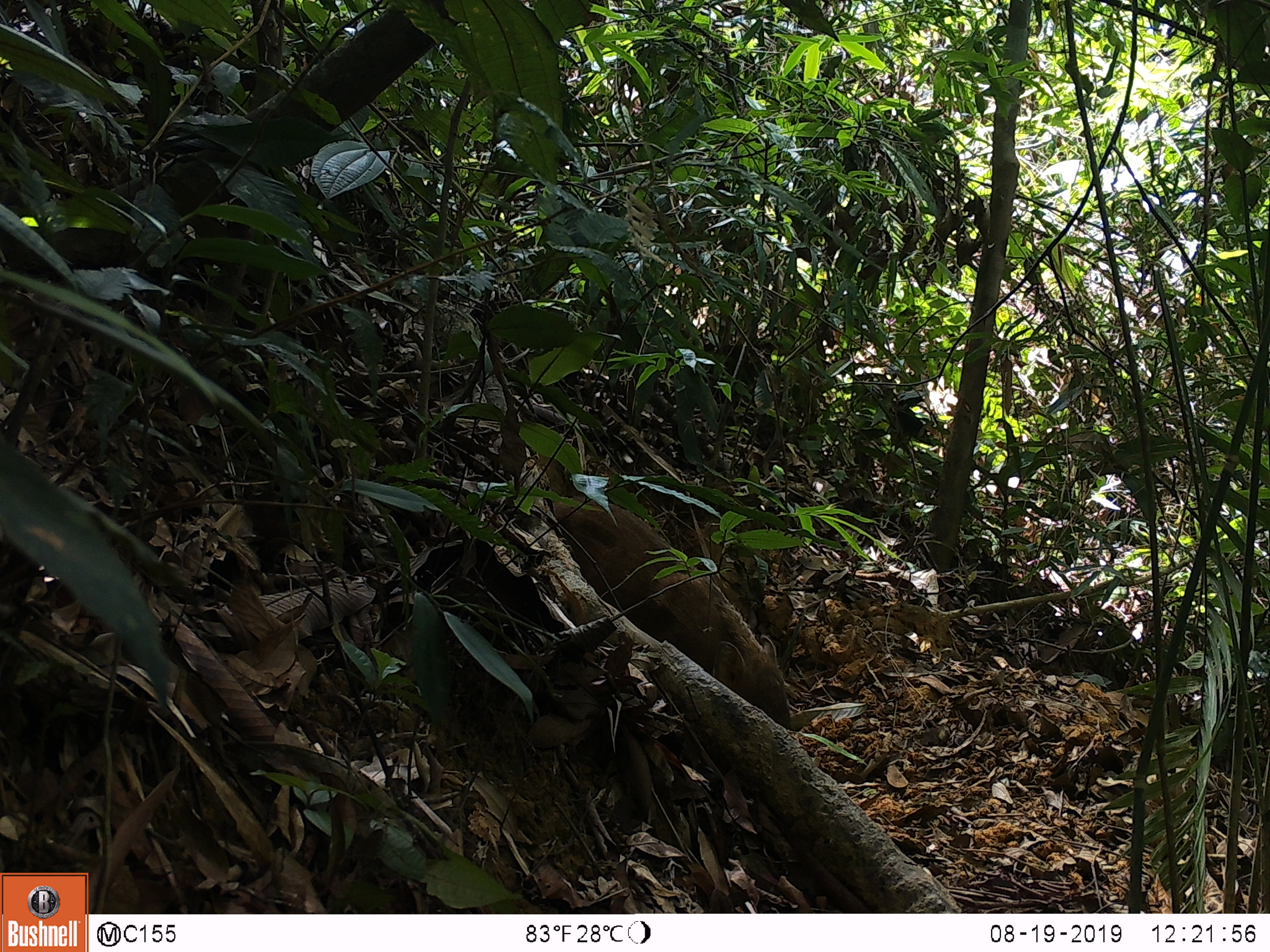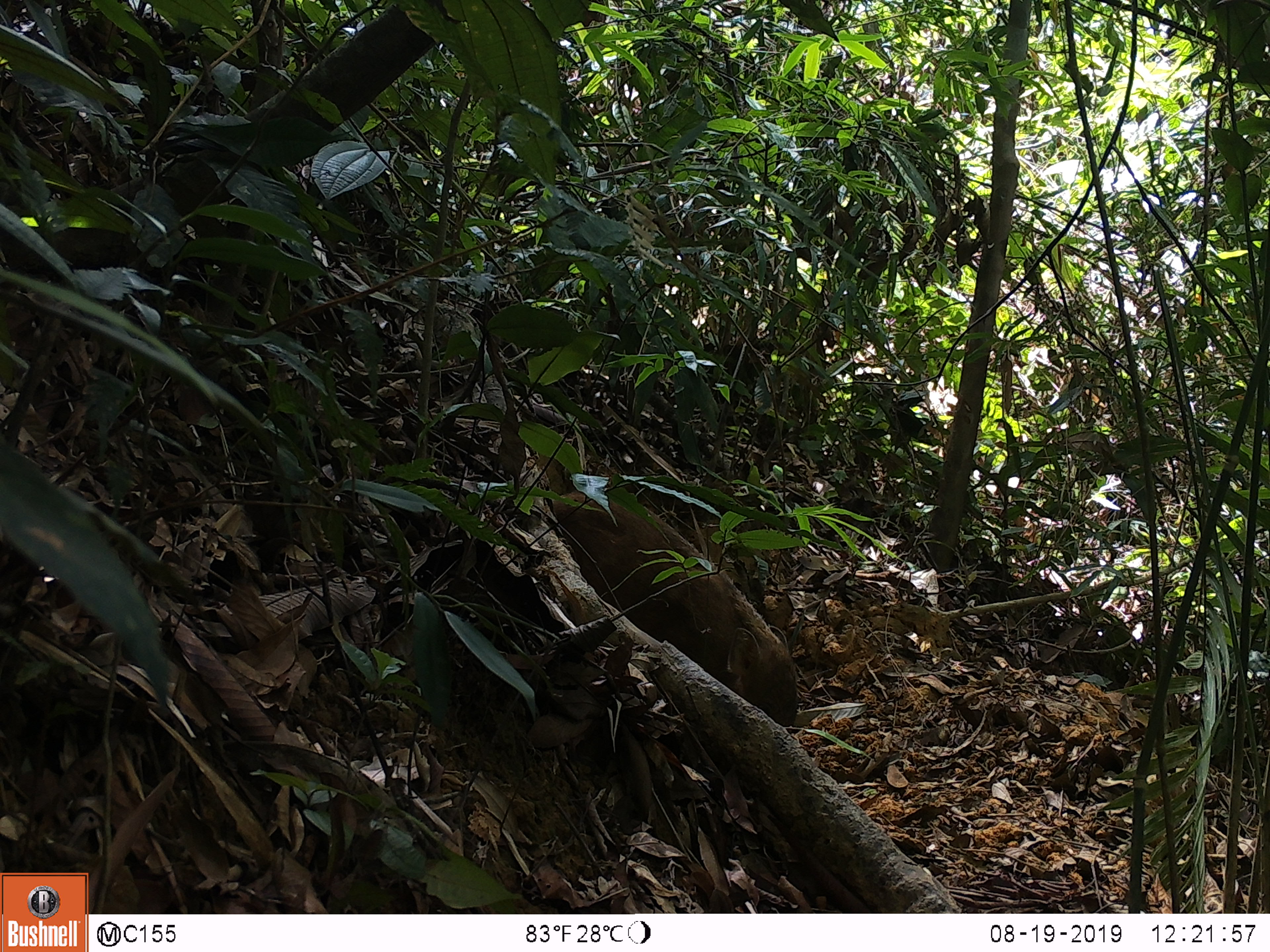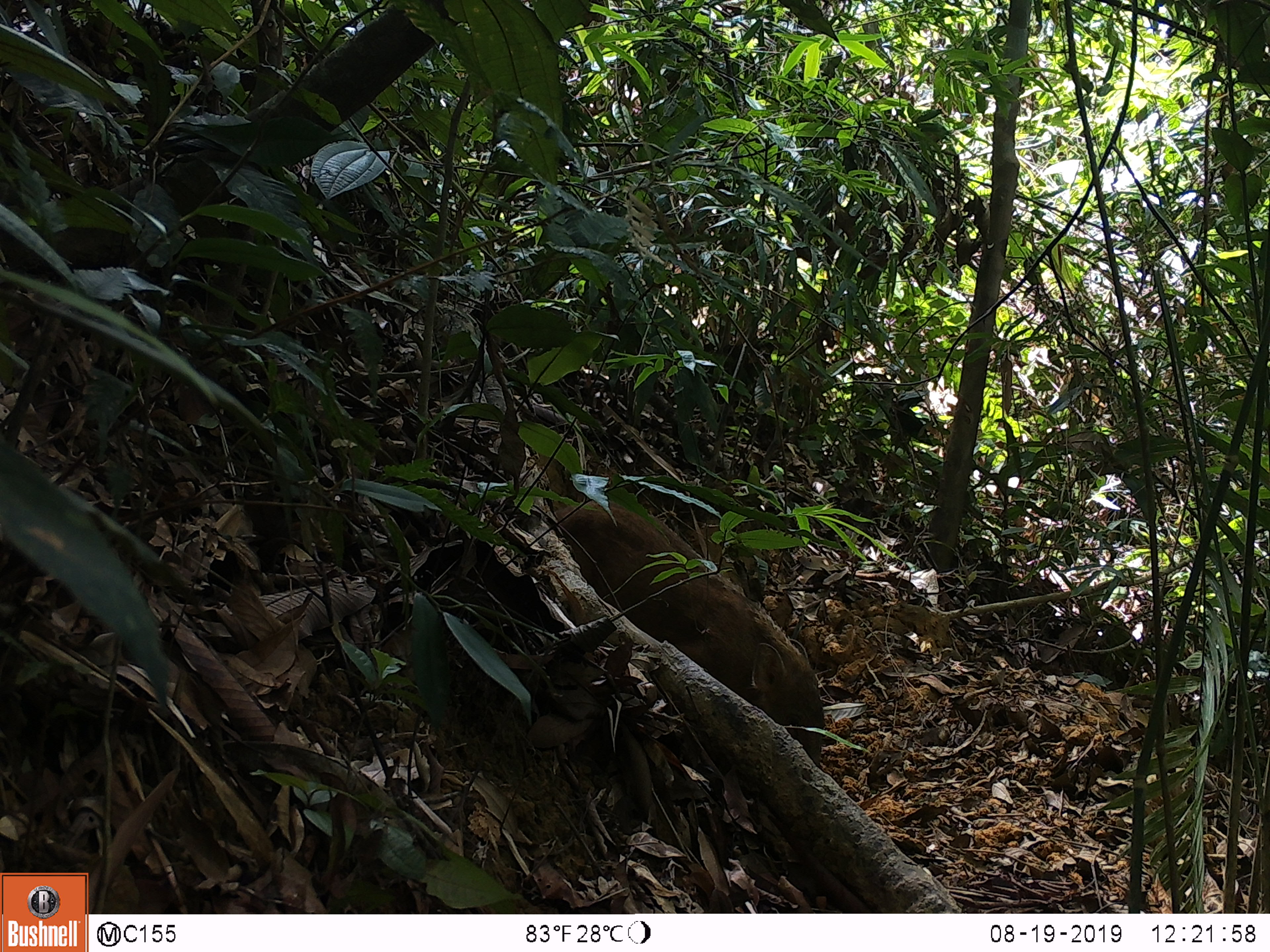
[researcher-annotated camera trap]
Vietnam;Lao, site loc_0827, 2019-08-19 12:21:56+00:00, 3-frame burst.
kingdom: Animalia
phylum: Chordata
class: Mammalia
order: Artiodactyla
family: Suidae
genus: Sus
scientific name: Sus scrofa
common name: eurasian wild pig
Eurasian wild pig (Sus scrofa). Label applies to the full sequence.